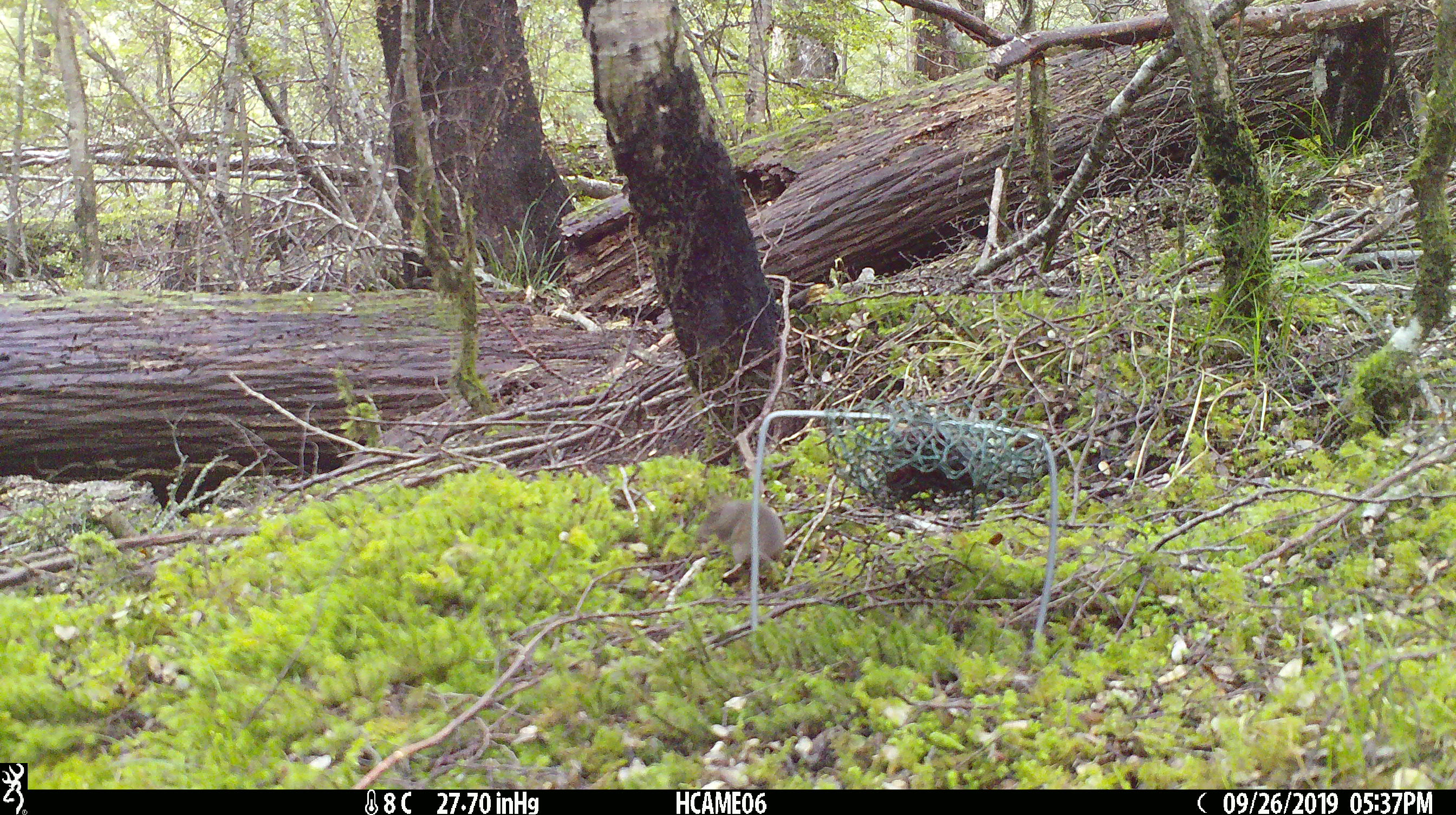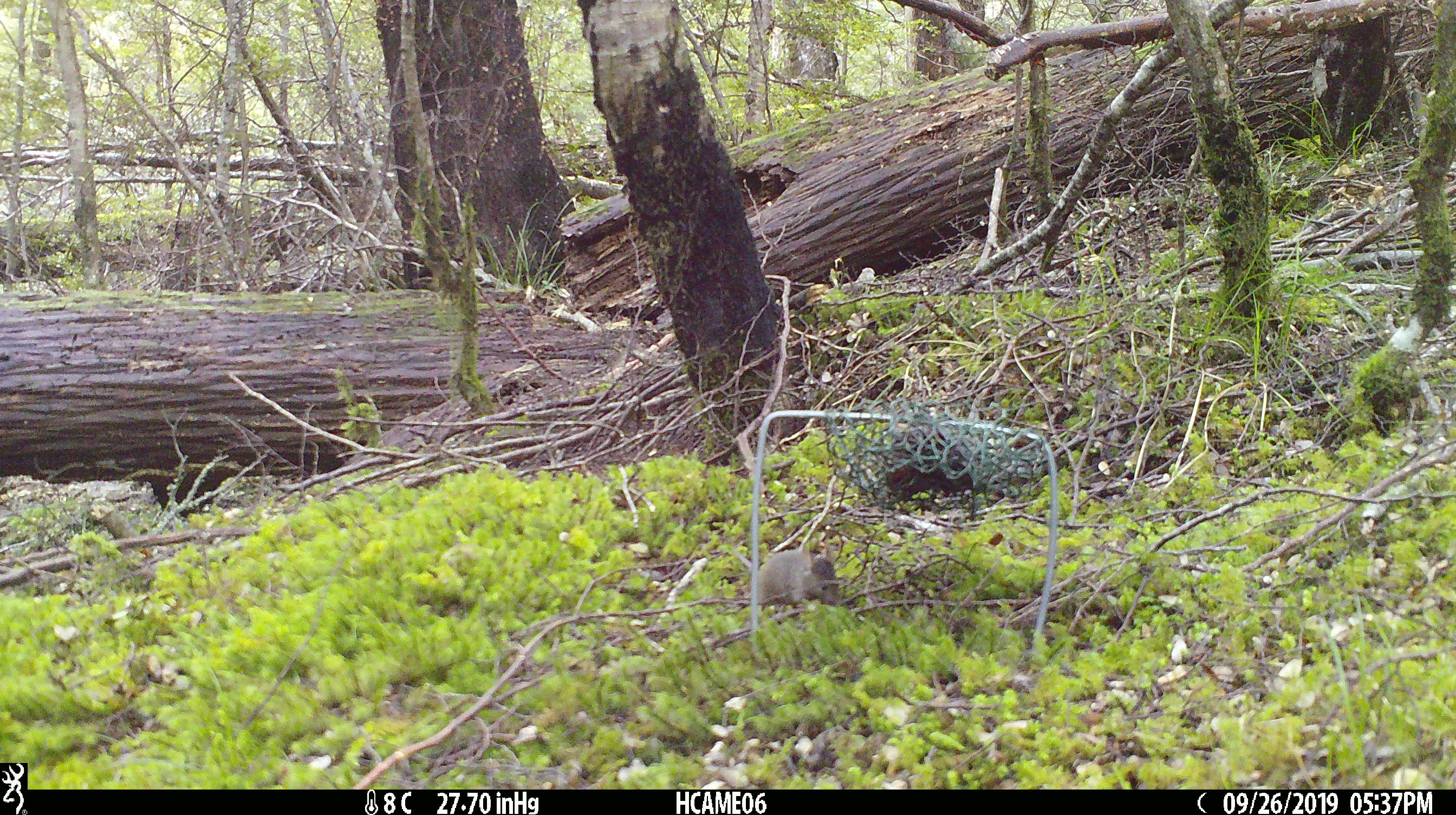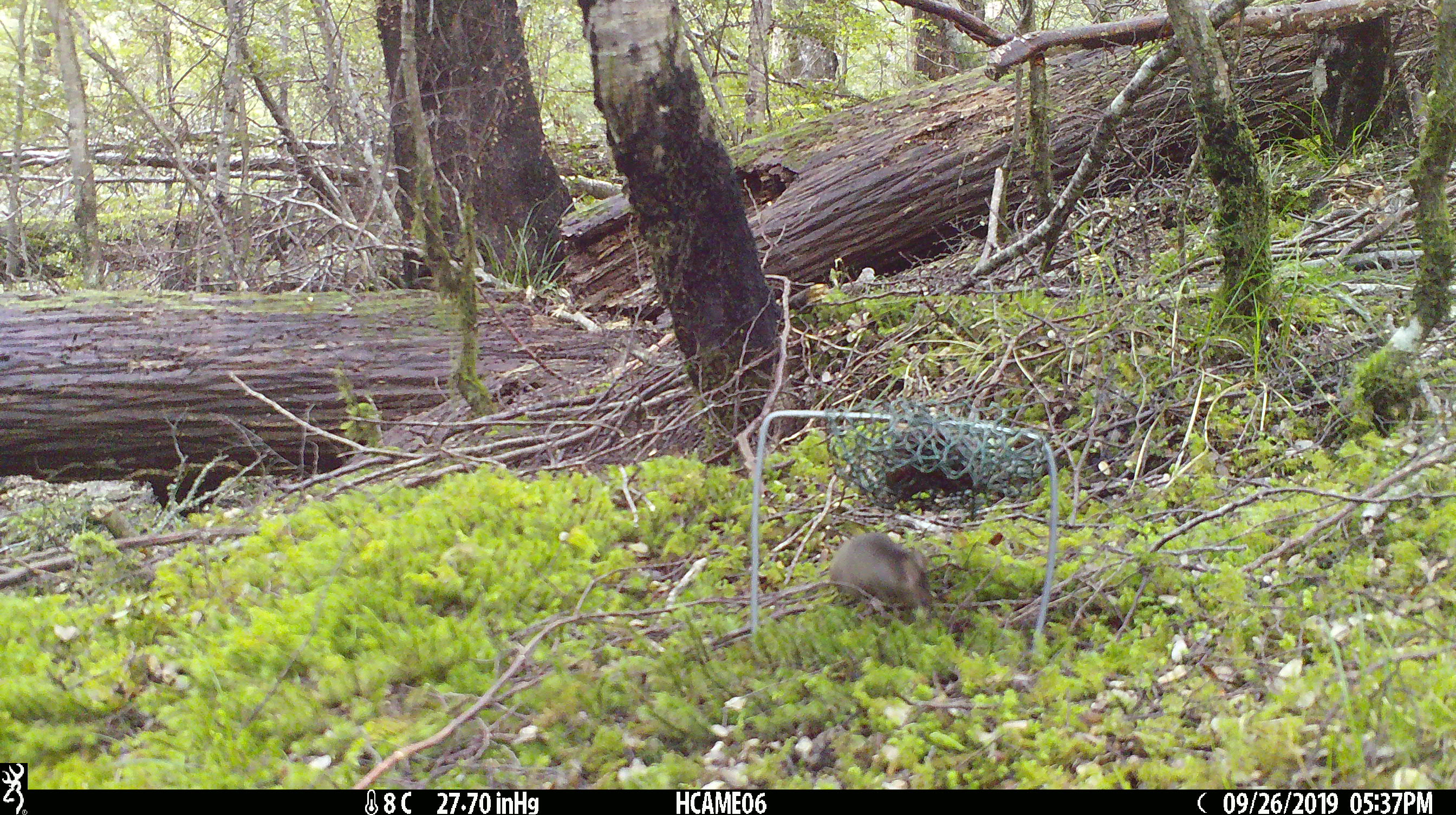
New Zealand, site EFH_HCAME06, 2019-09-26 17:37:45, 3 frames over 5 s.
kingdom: Animalia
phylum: Chordata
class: Mammalia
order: Rodentia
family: Muridae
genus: Mus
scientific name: Mus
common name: mouse